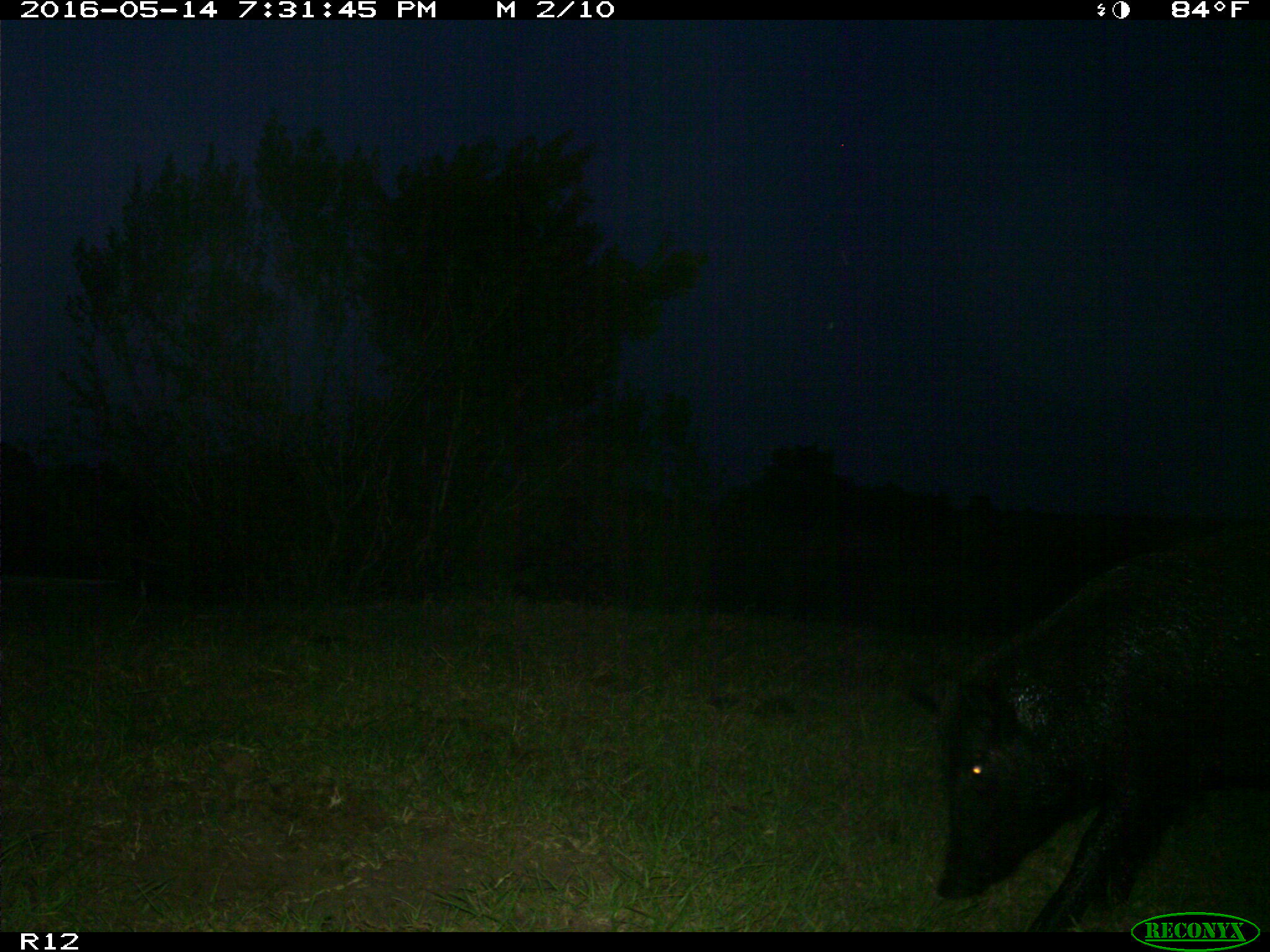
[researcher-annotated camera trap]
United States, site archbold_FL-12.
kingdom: Animalia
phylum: Chordata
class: Mammalia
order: Artiodactyla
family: Suidae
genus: Sus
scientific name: Sus scrofa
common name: wild boar